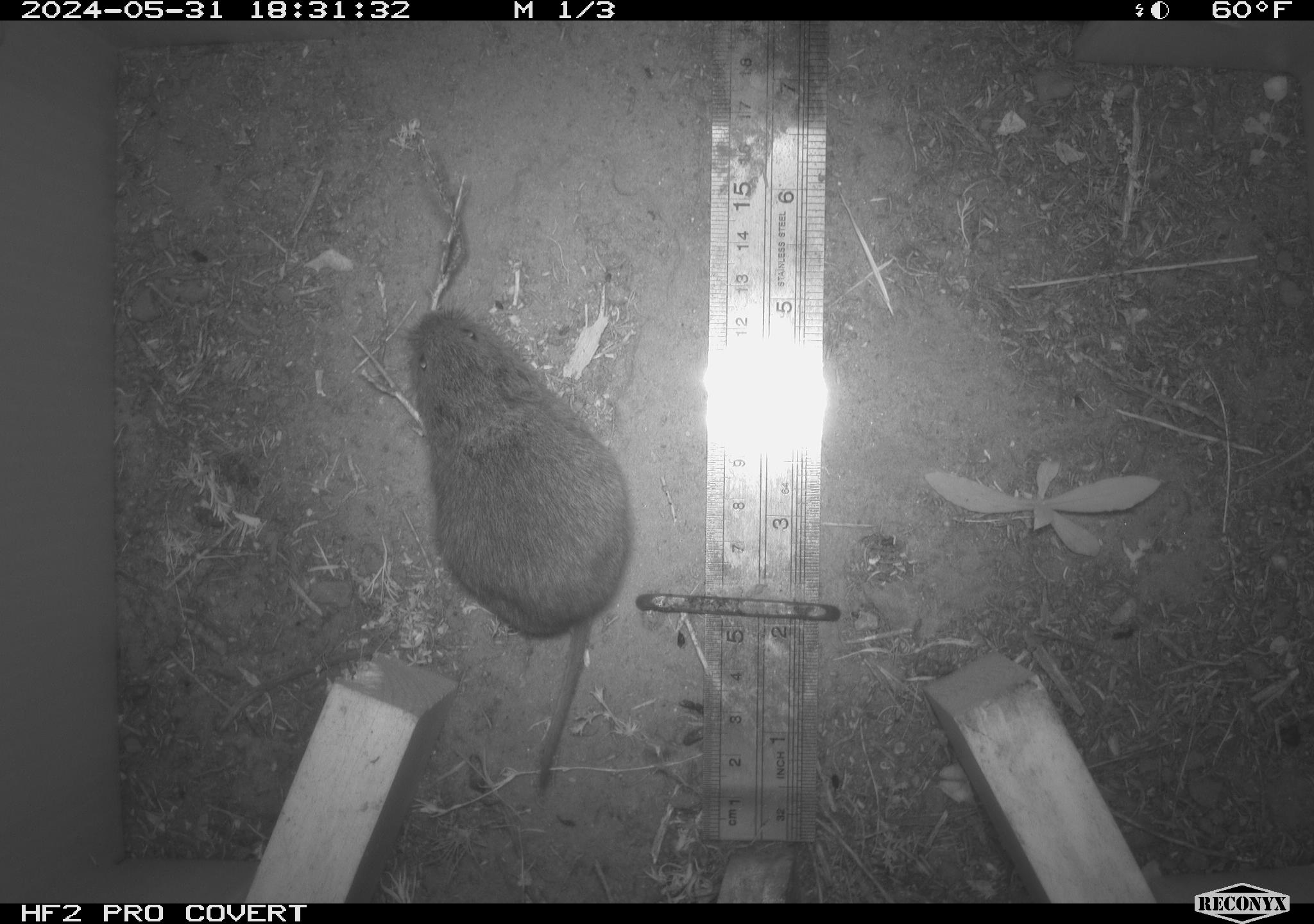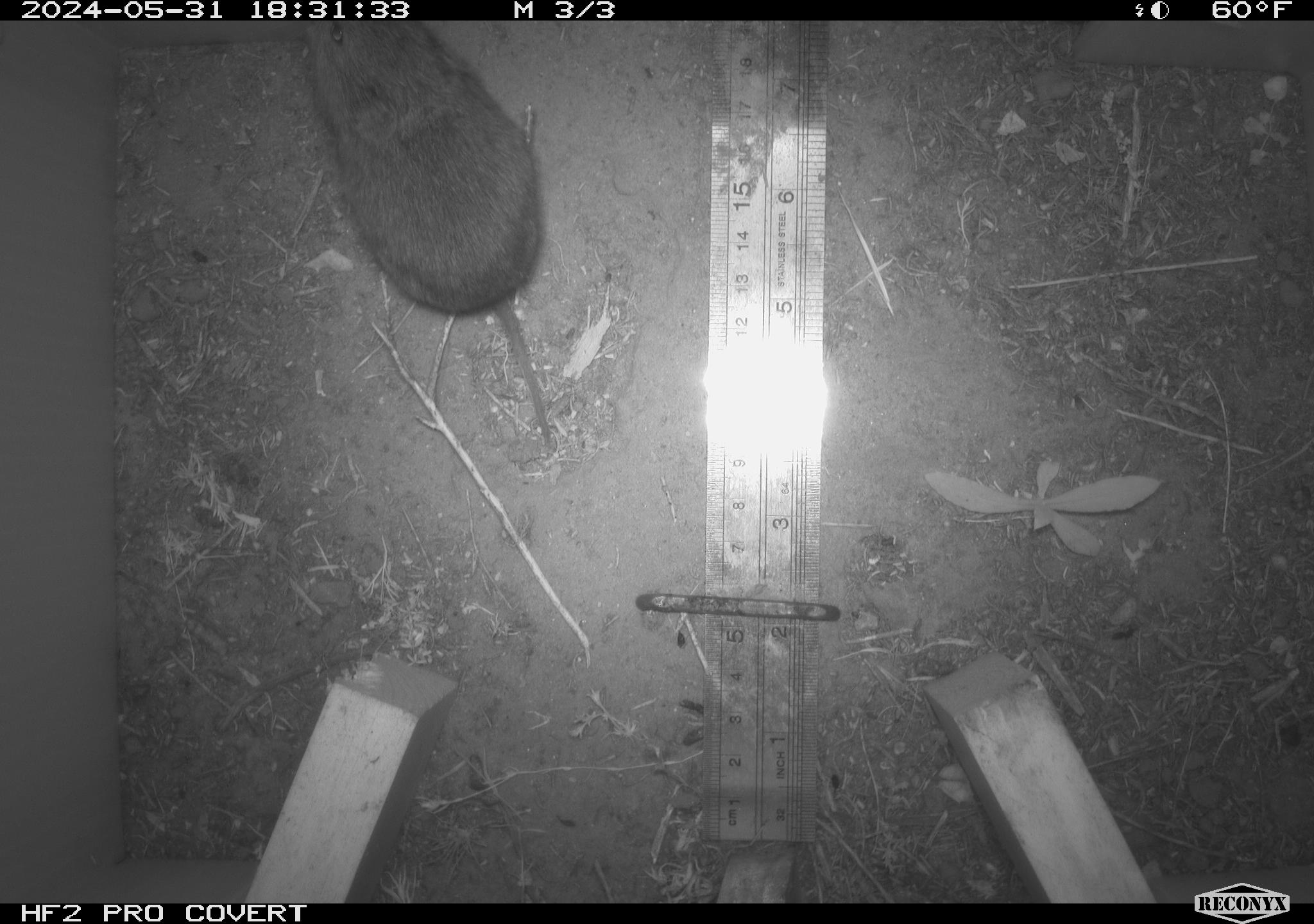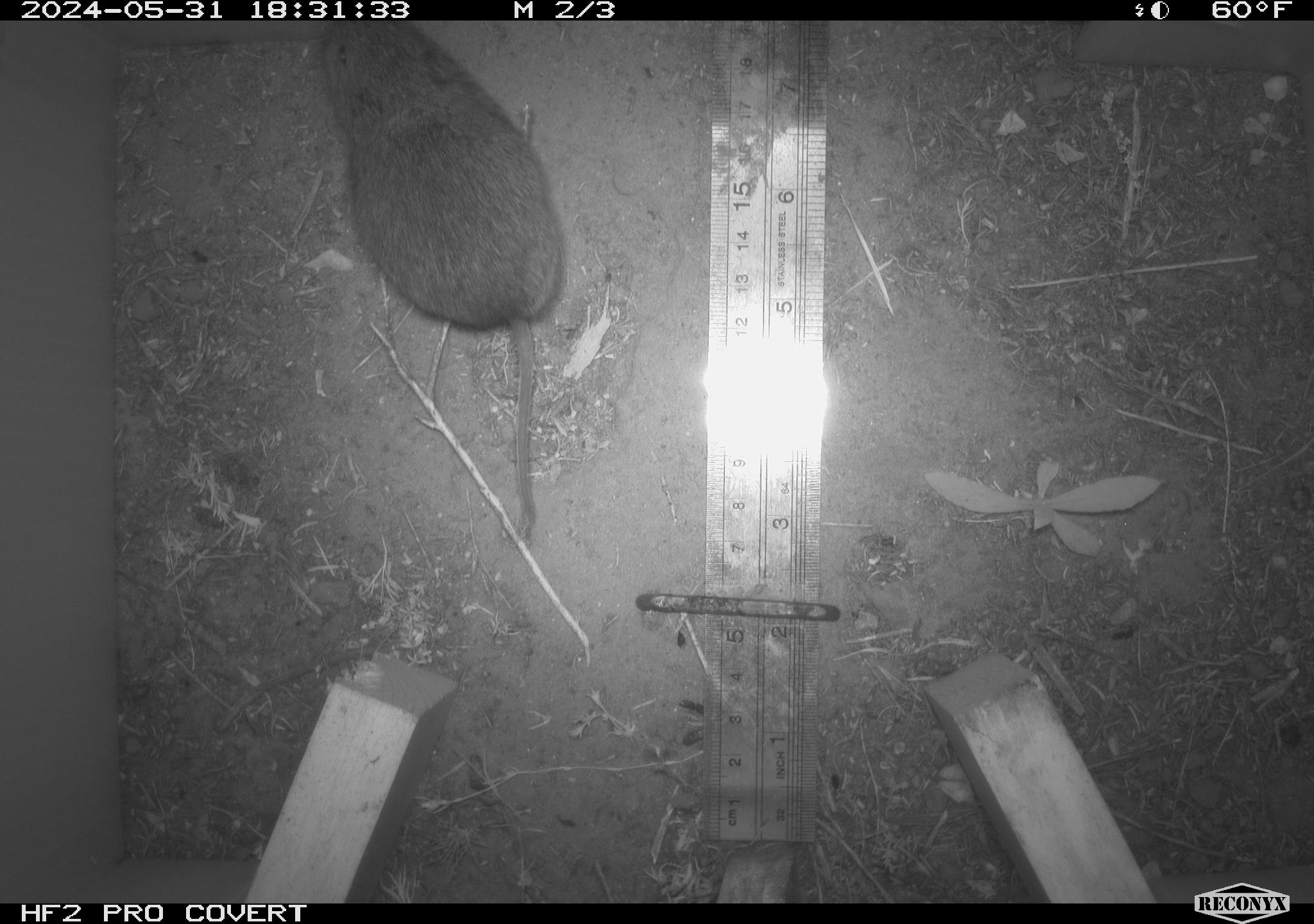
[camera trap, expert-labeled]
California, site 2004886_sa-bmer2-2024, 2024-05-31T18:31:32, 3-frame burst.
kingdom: Animalia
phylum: Chordata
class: Mammalia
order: Rodentia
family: Cricetidae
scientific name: Arvicolinae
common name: voles, lemmings, and muskrats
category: arvicolinae subfamily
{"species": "arvicolinae subfamily (voles, lemmings, and muskrats) (Arvicolinae)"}